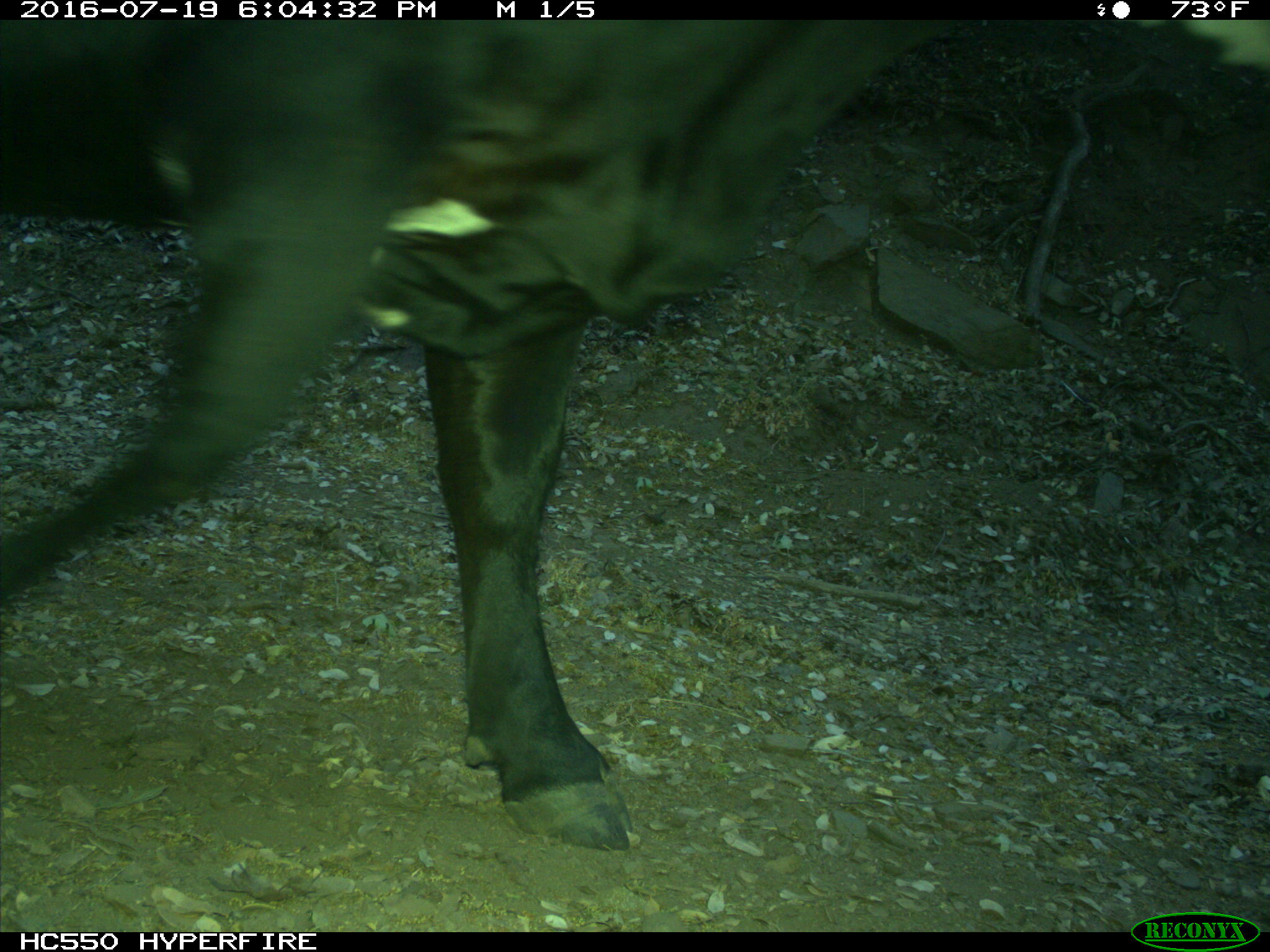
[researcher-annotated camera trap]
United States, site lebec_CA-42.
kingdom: Animalia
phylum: Chordata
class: Mammalia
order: Artiodactyla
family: Bovidae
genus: Bos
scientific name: Bos taurus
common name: domestic cow